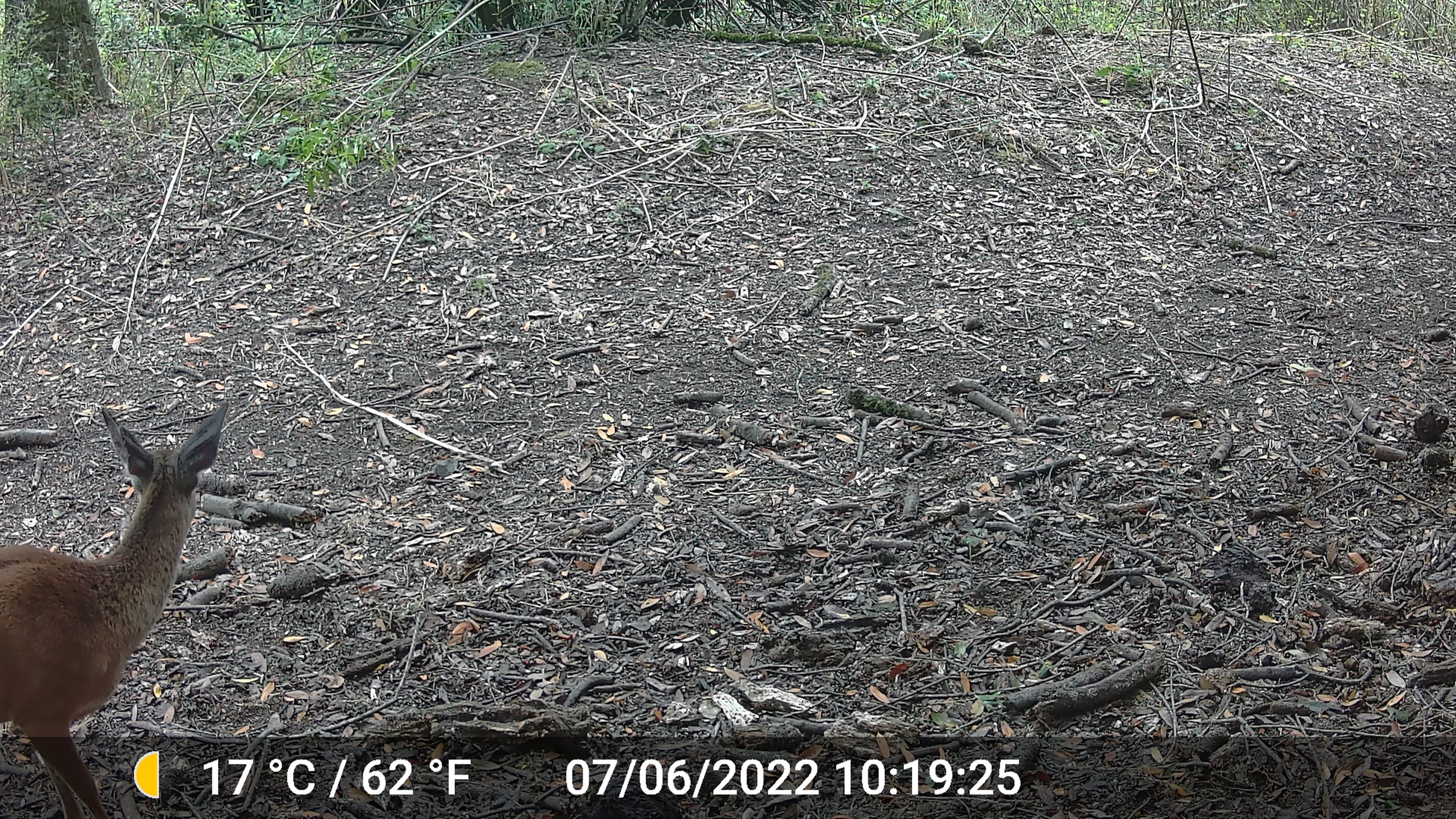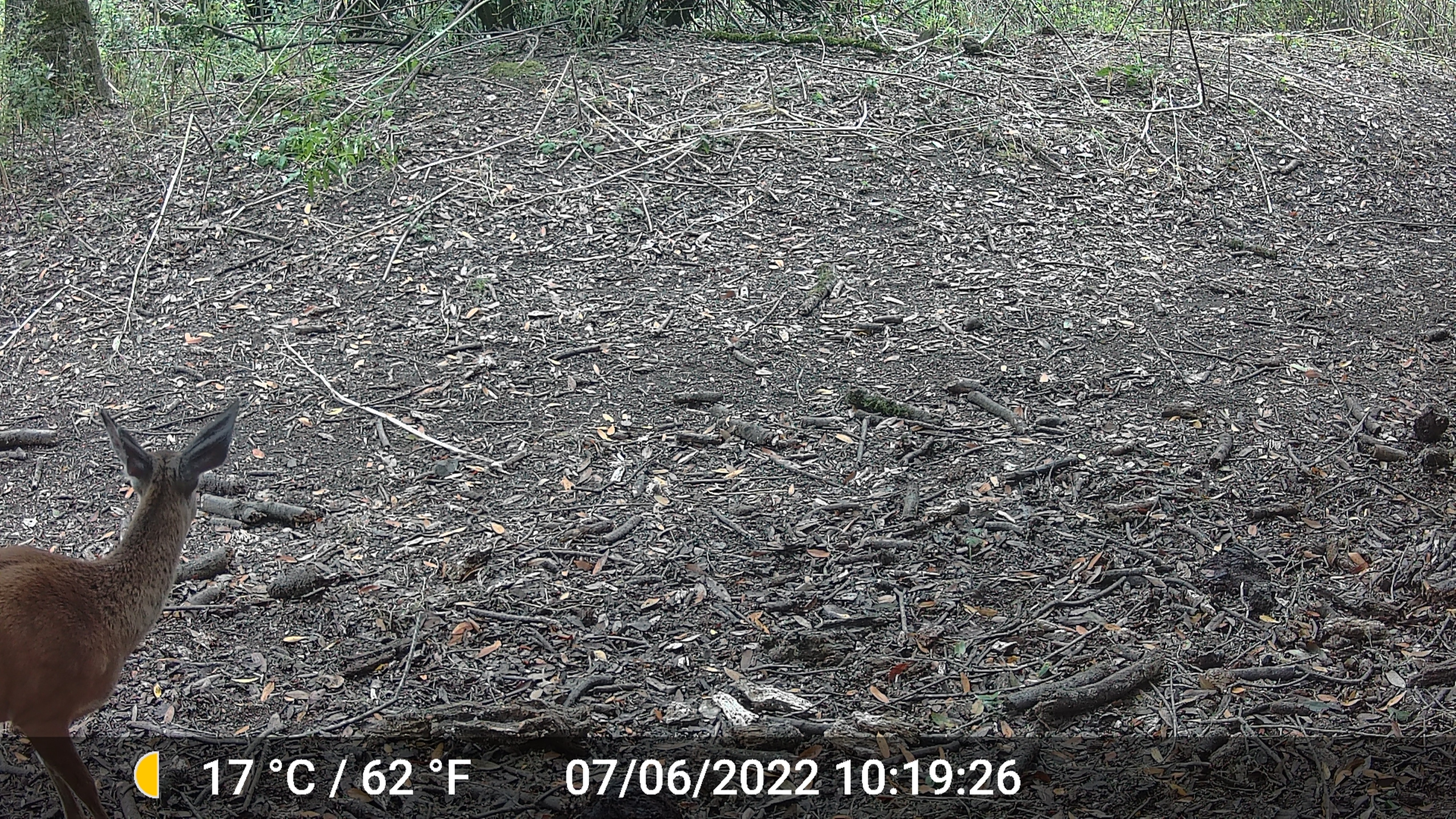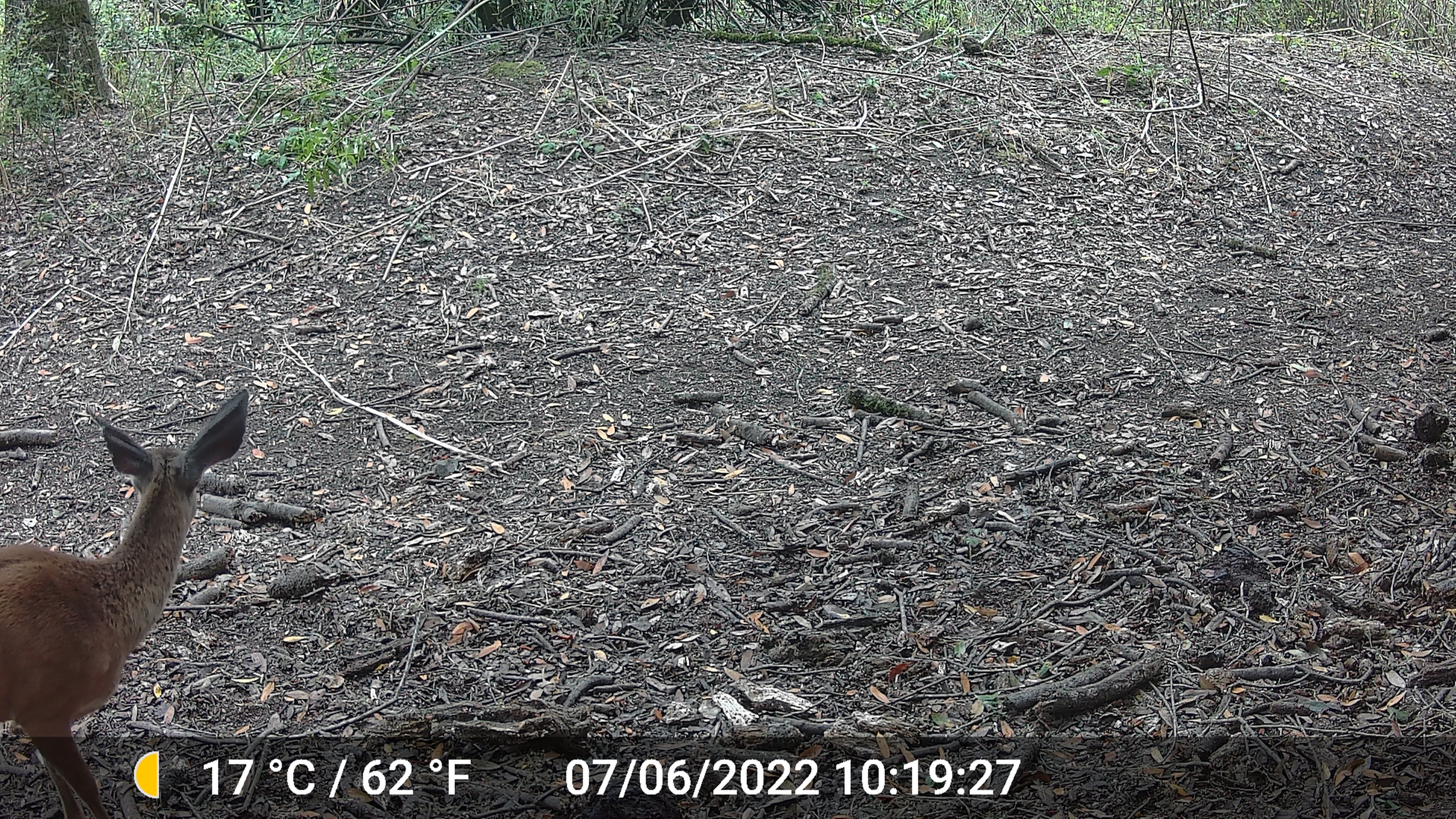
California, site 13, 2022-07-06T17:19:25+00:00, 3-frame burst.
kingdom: Animalia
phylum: Chordata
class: Mammalia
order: Artiodactyla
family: Cervidae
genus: Odocoileus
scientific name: Odocoileus hemionus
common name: mule deer